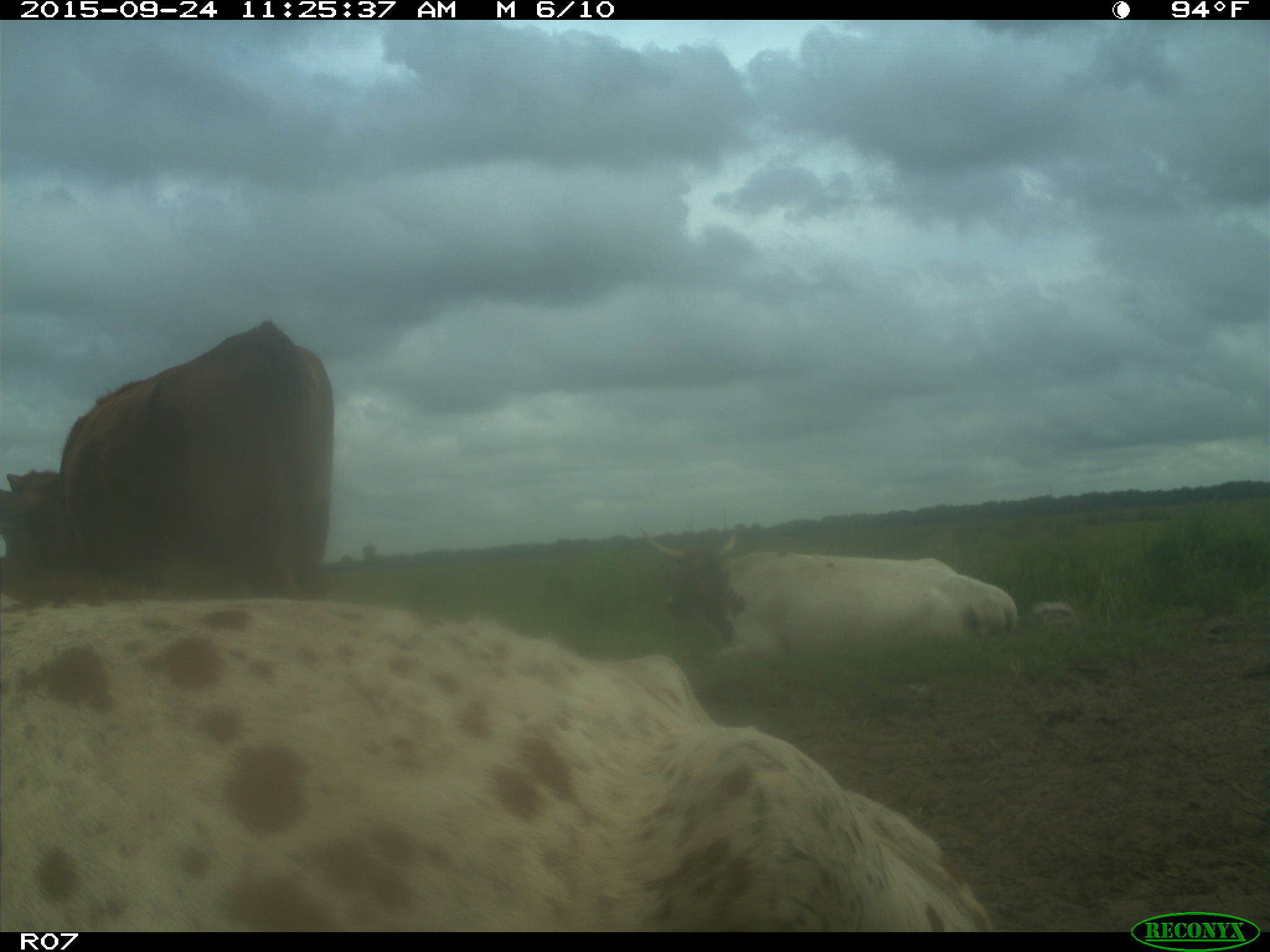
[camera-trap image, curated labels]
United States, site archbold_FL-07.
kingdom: Animalia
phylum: Chordata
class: Mammalia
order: Artiodactyla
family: Bovidae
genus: Bos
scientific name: Bos taurus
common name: domestic cow